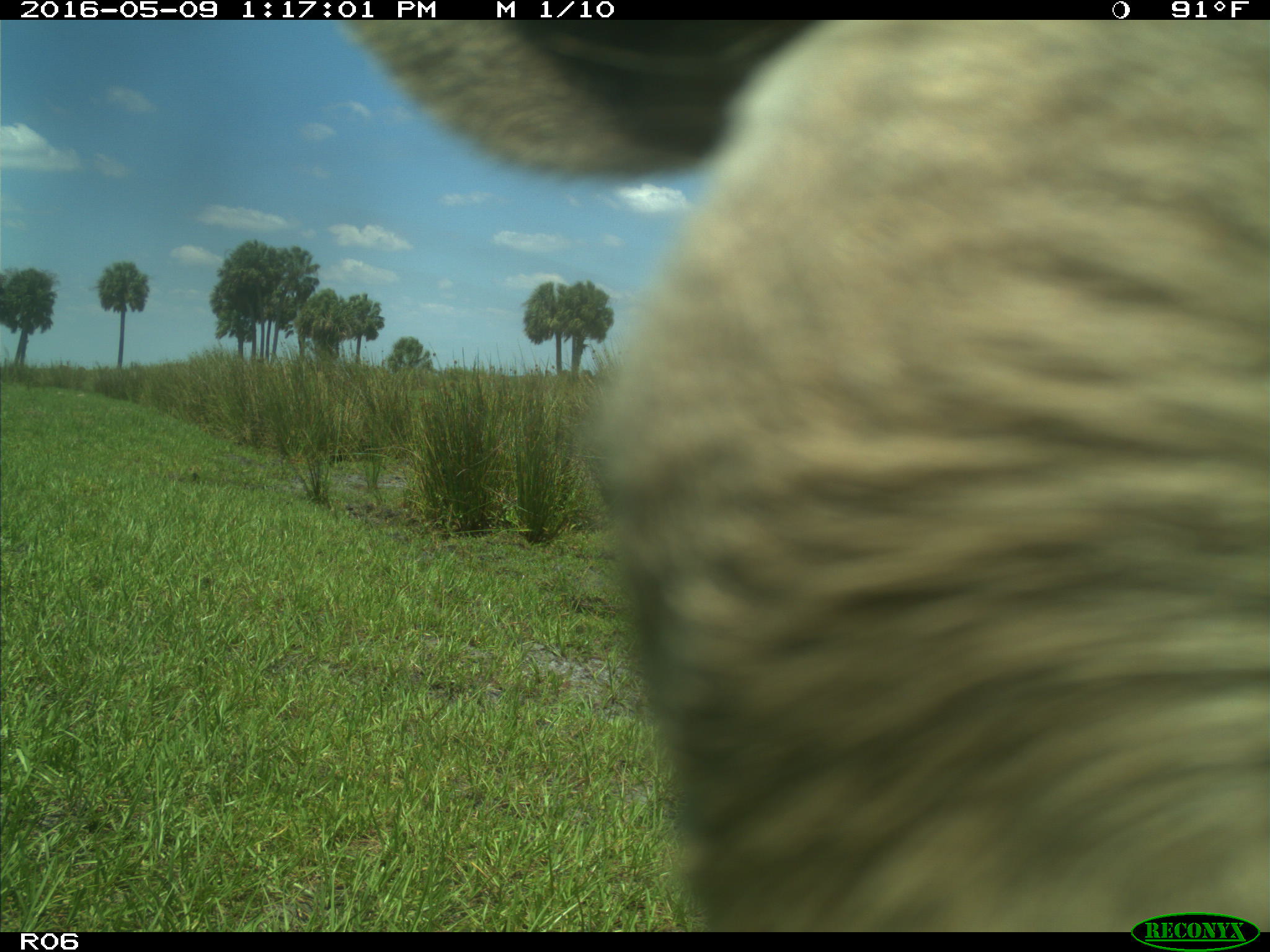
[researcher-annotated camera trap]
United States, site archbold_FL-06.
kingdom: Animalia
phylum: Chordata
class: Mammalia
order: Artiodactyla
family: Bovidae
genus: Bos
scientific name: Bos taurus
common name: domestic cow